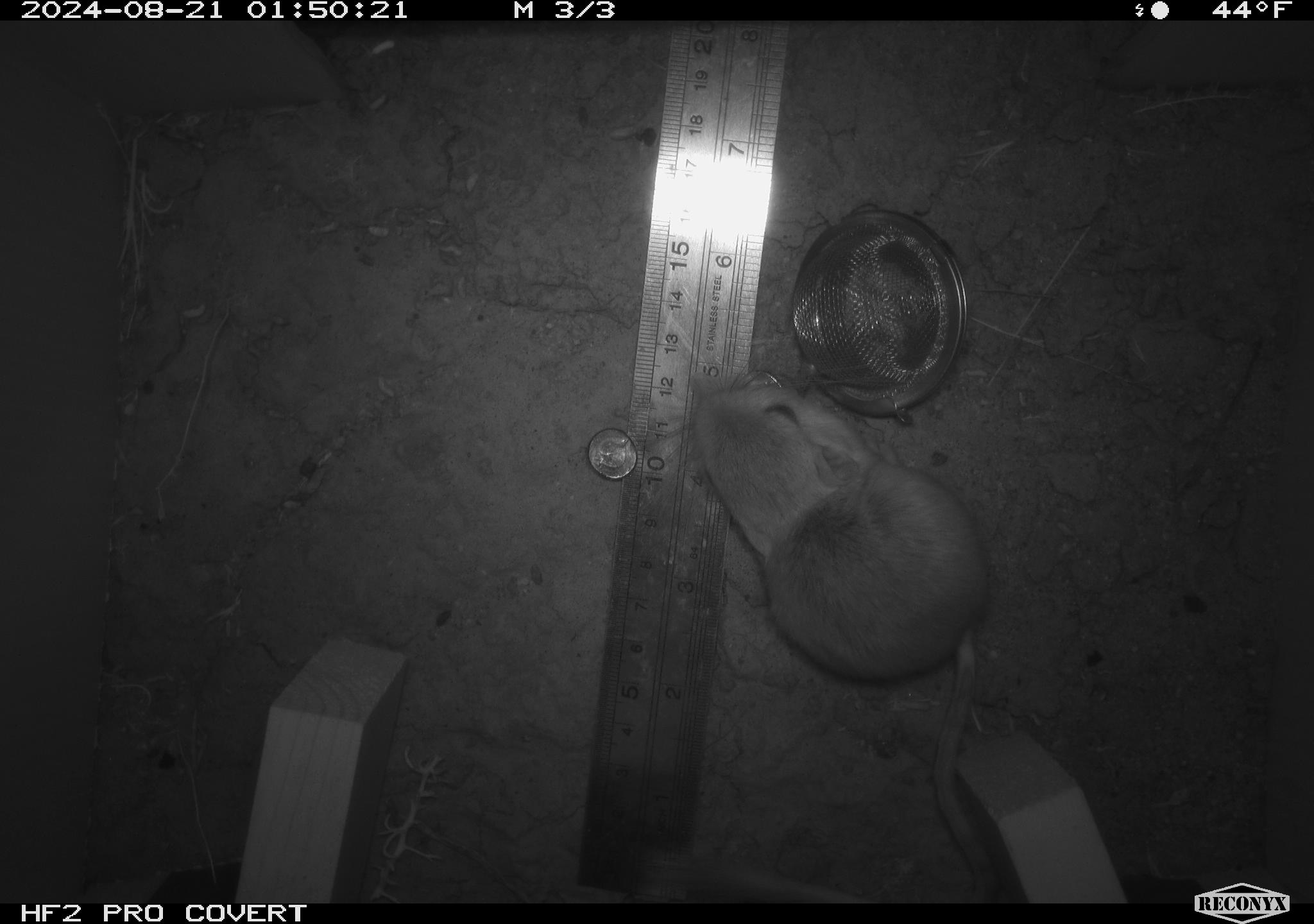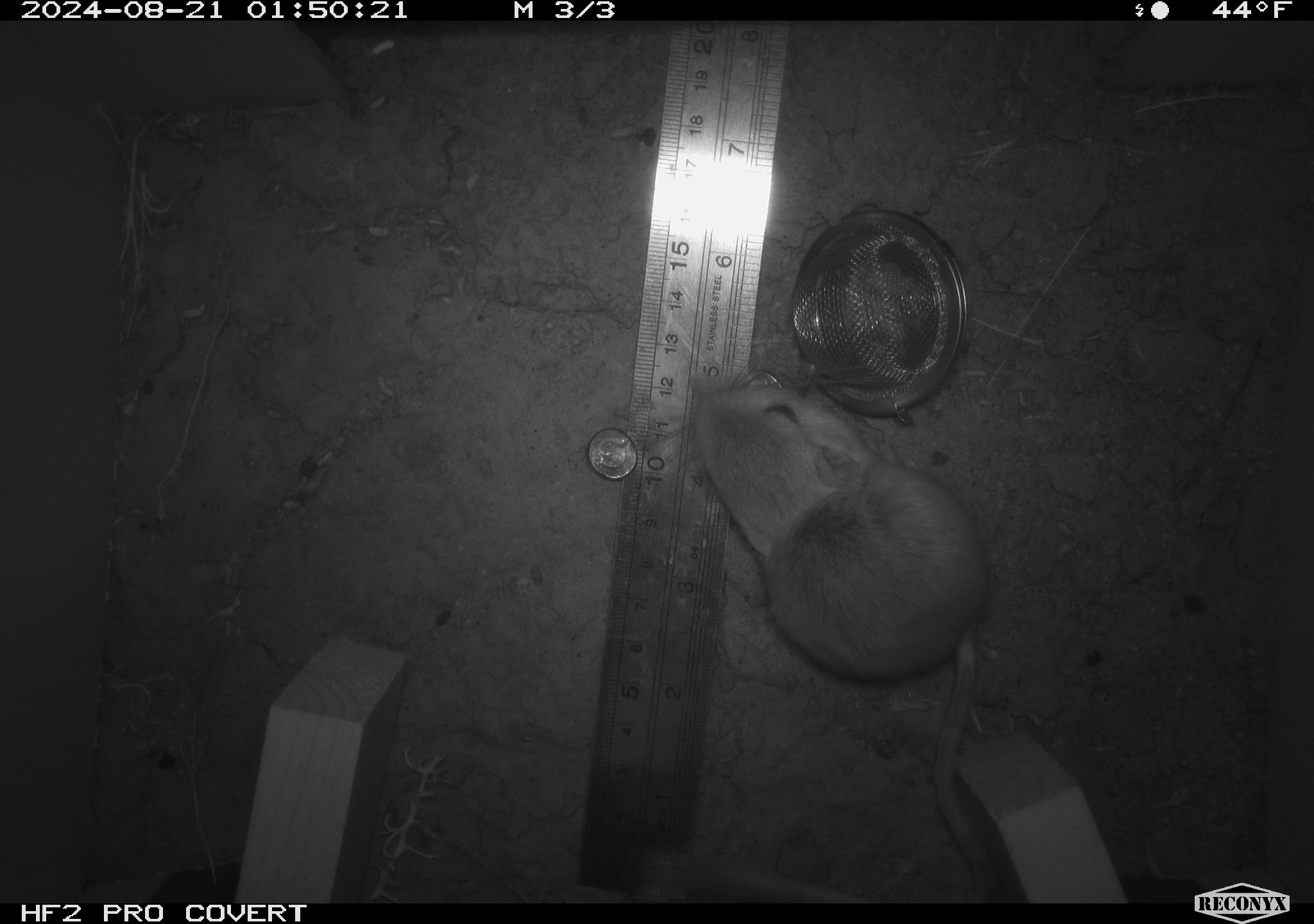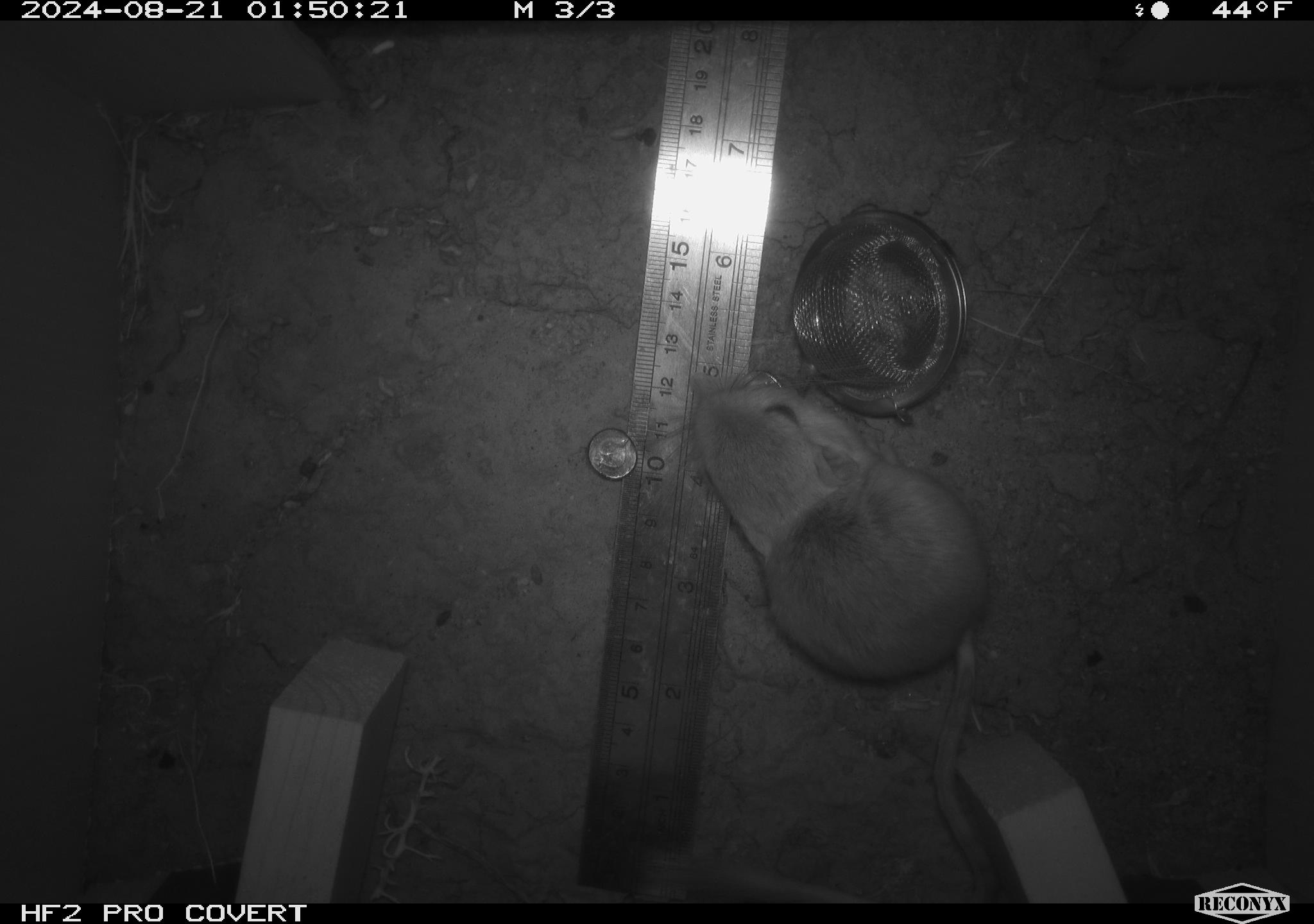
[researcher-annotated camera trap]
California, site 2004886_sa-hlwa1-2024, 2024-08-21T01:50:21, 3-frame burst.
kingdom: Animalia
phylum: Chordata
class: Mammalia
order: Rodentia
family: Heteromyidae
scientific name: Heteromyidae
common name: kangaroo rats and pocket mice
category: heteromyidae family